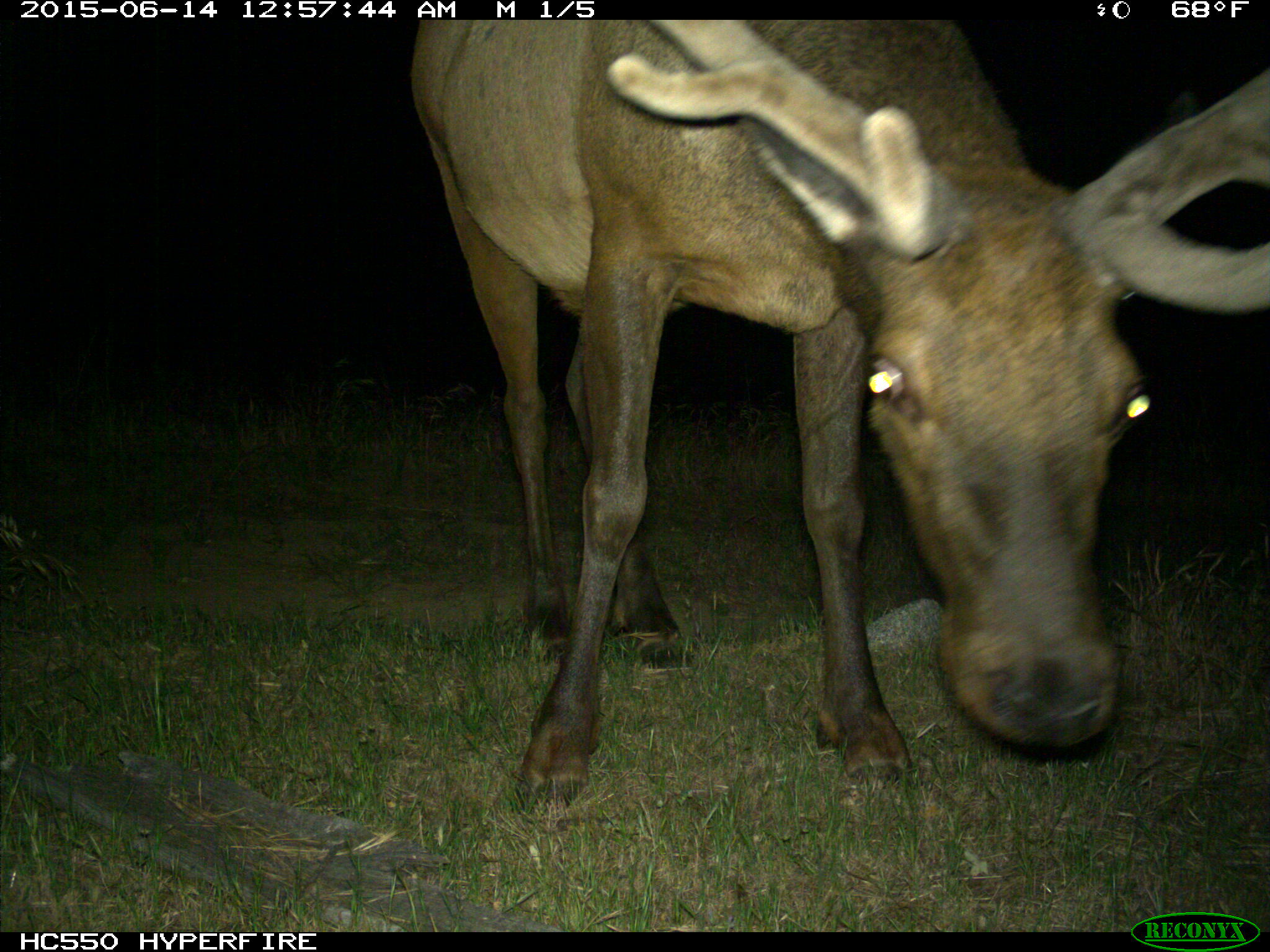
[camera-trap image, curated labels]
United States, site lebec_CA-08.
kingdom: Animalia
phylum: Chordata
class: Mammalia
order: Artiodactyla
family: Cervidae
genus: Cervus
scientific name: Cervus canadensis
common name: elk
Cervus canadensis (elk).